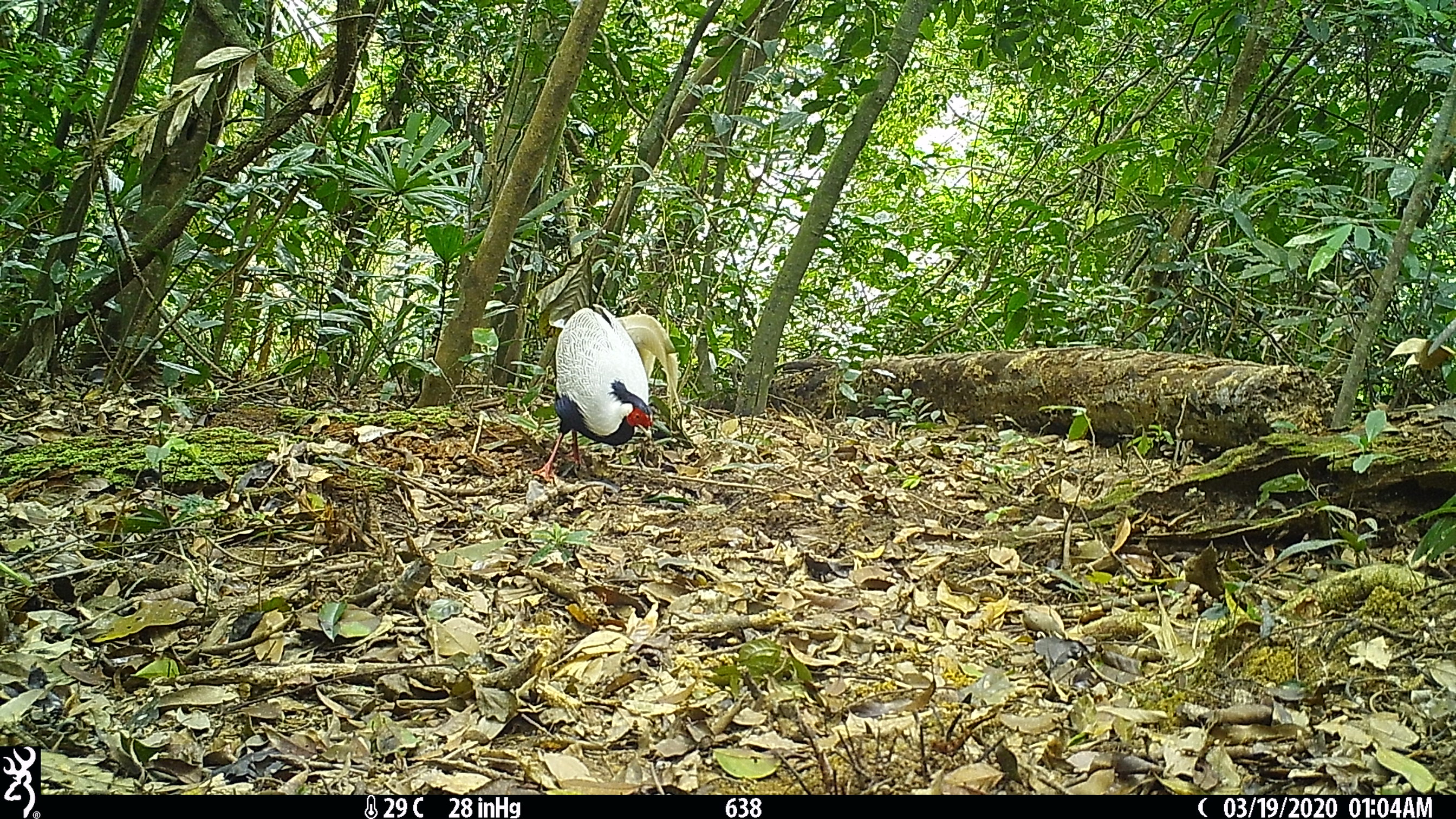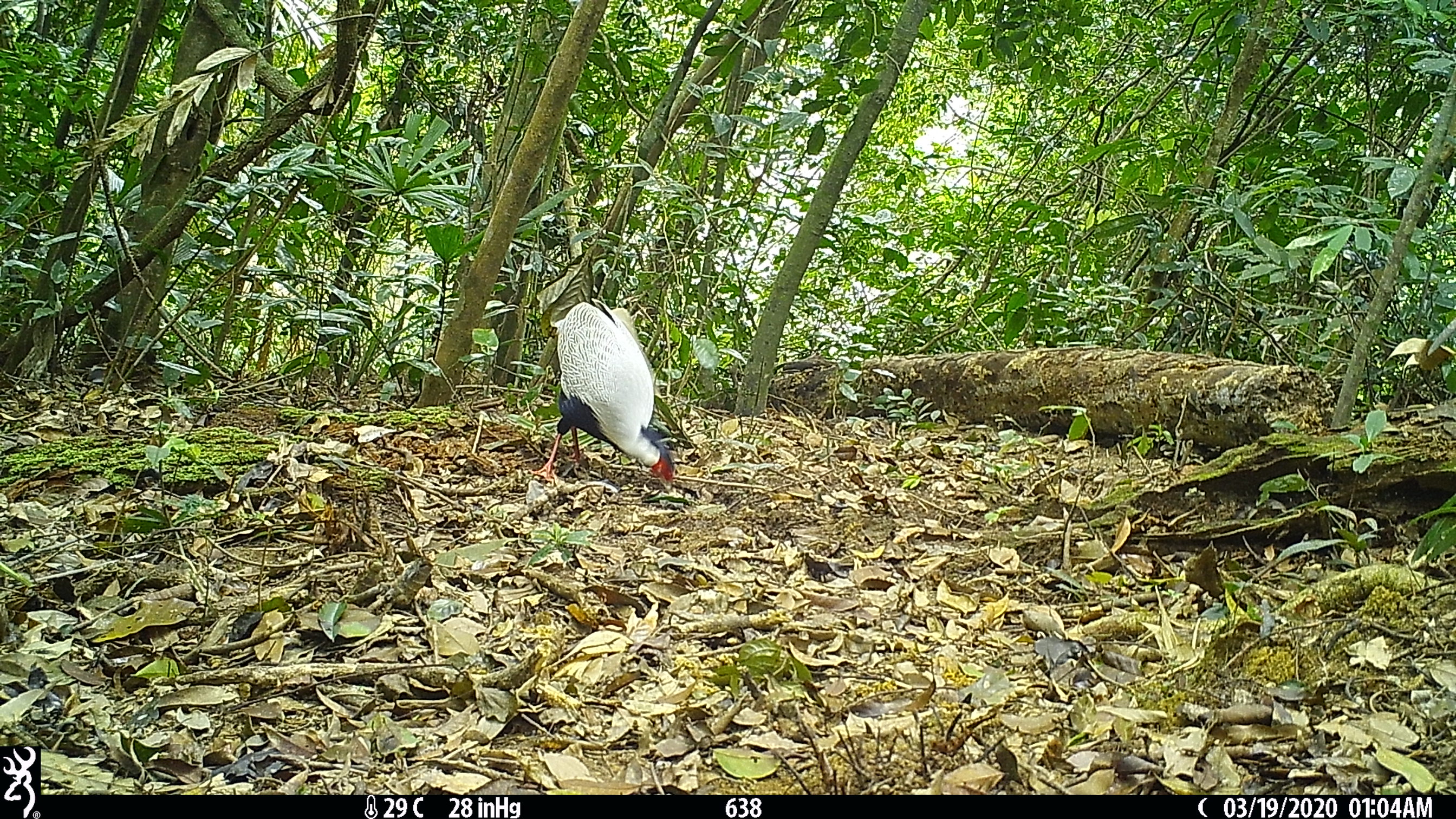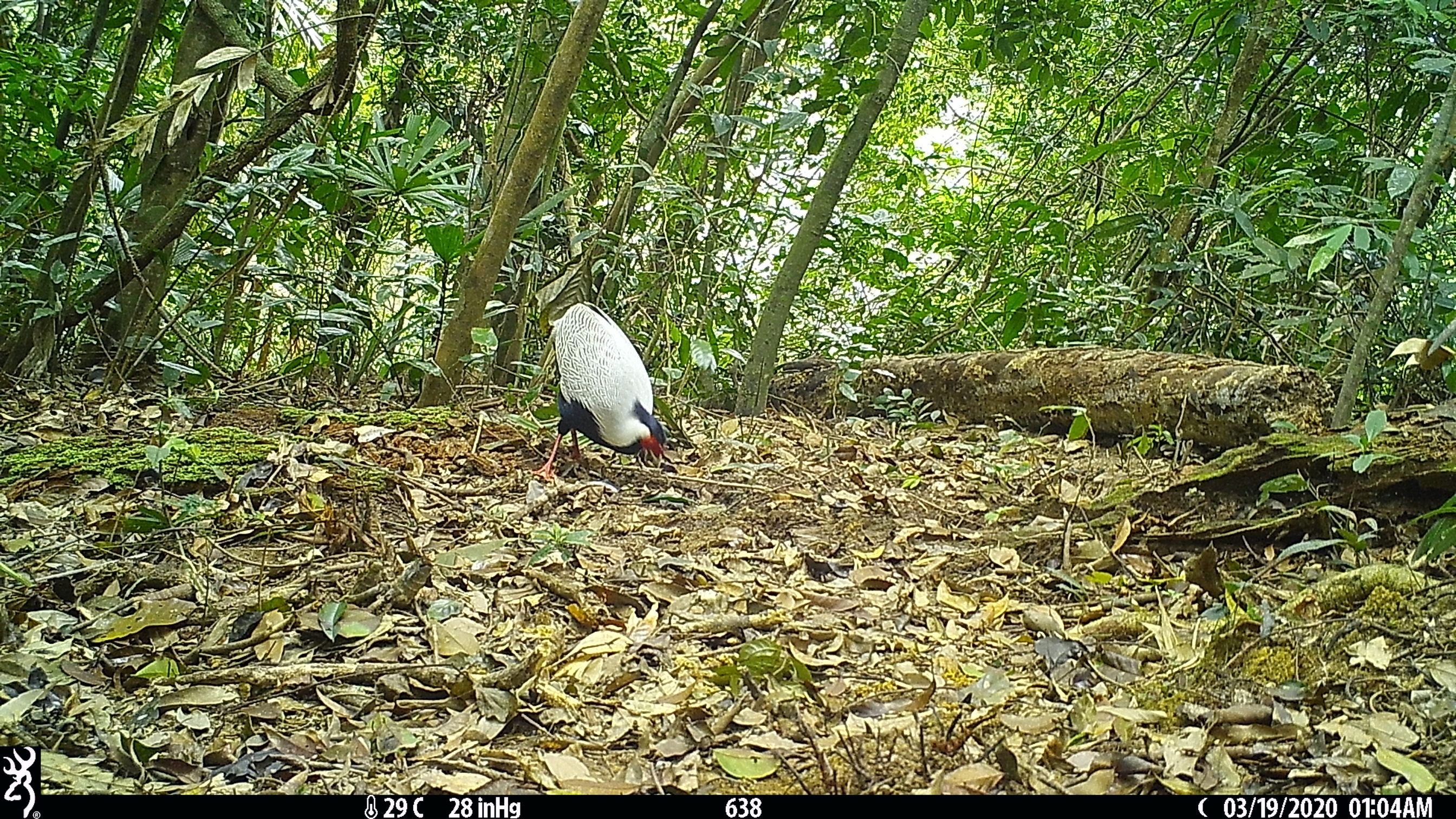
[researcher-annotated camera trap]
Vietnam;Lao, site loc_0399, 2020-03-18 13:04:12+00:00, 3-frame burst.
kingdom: Animalia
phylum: Chordata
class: Aves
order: Galliformes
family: Phasianidae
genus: Lophura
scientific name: Lophura nycthemera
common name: silver pheasant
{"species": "silver pheasant (Lophura nycthemera)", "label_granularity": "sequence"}